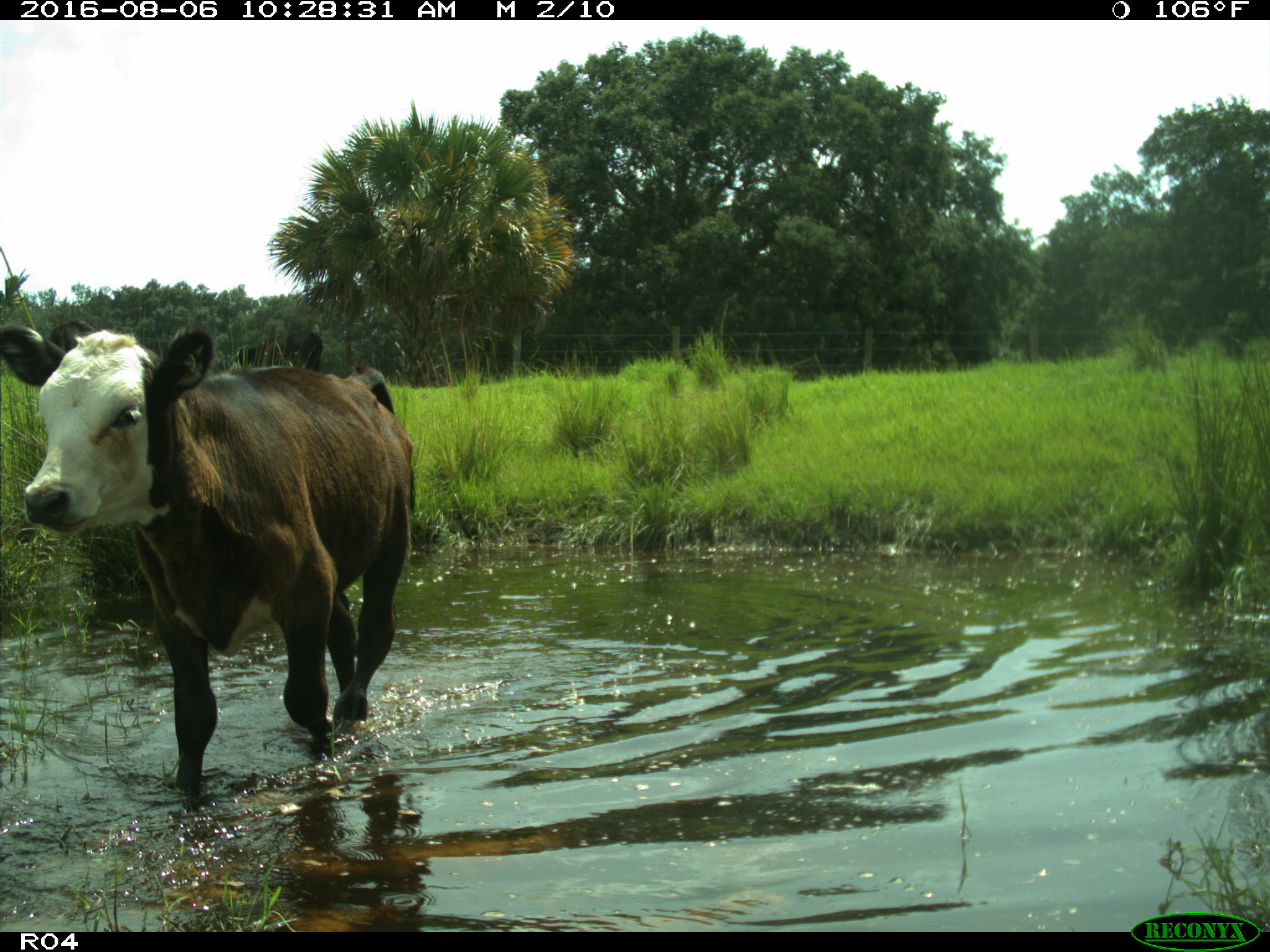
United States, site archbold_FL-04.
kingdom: Animalia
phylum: Chordata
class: Mammalia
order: Artiodactyla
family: Bovidae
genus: Bos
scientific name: Bos taurus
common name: domestic cow